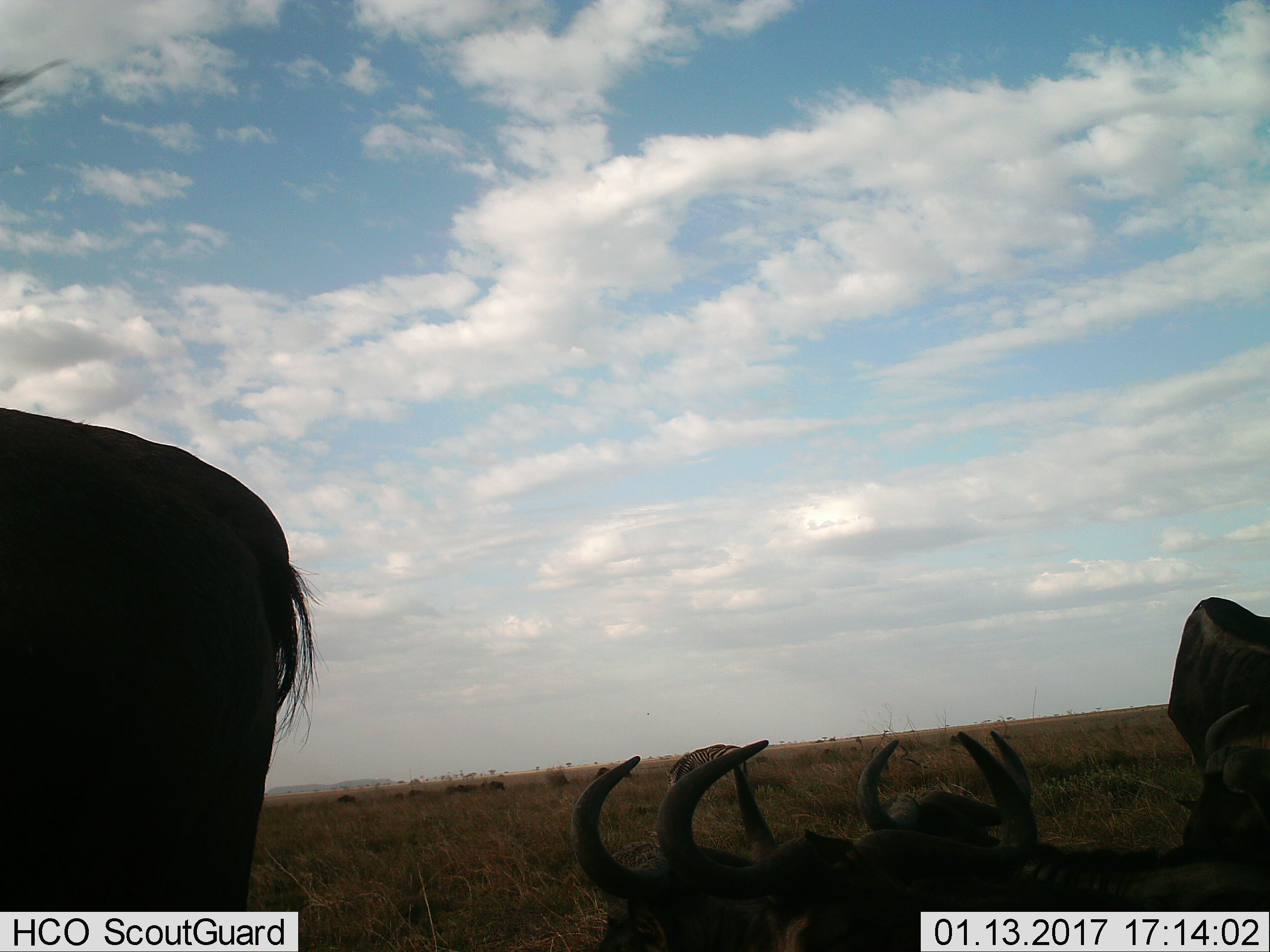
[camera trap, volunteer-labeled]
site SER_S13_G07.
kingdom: Animalia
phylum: Chordata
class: Mammalia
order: Artiodactyla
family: Bovidae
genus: Connochaetes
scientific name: Connochaetes taurinus taurinus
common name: blue wildebeest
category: wildebeestblue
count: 11-50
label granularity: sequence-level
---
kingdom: Animalia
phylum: Chordata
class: Mammalia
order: Perissodactyla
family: Equidae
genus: Equus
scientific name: Equus quagga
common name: plains zebra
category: zebraplains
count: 1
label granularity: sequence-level